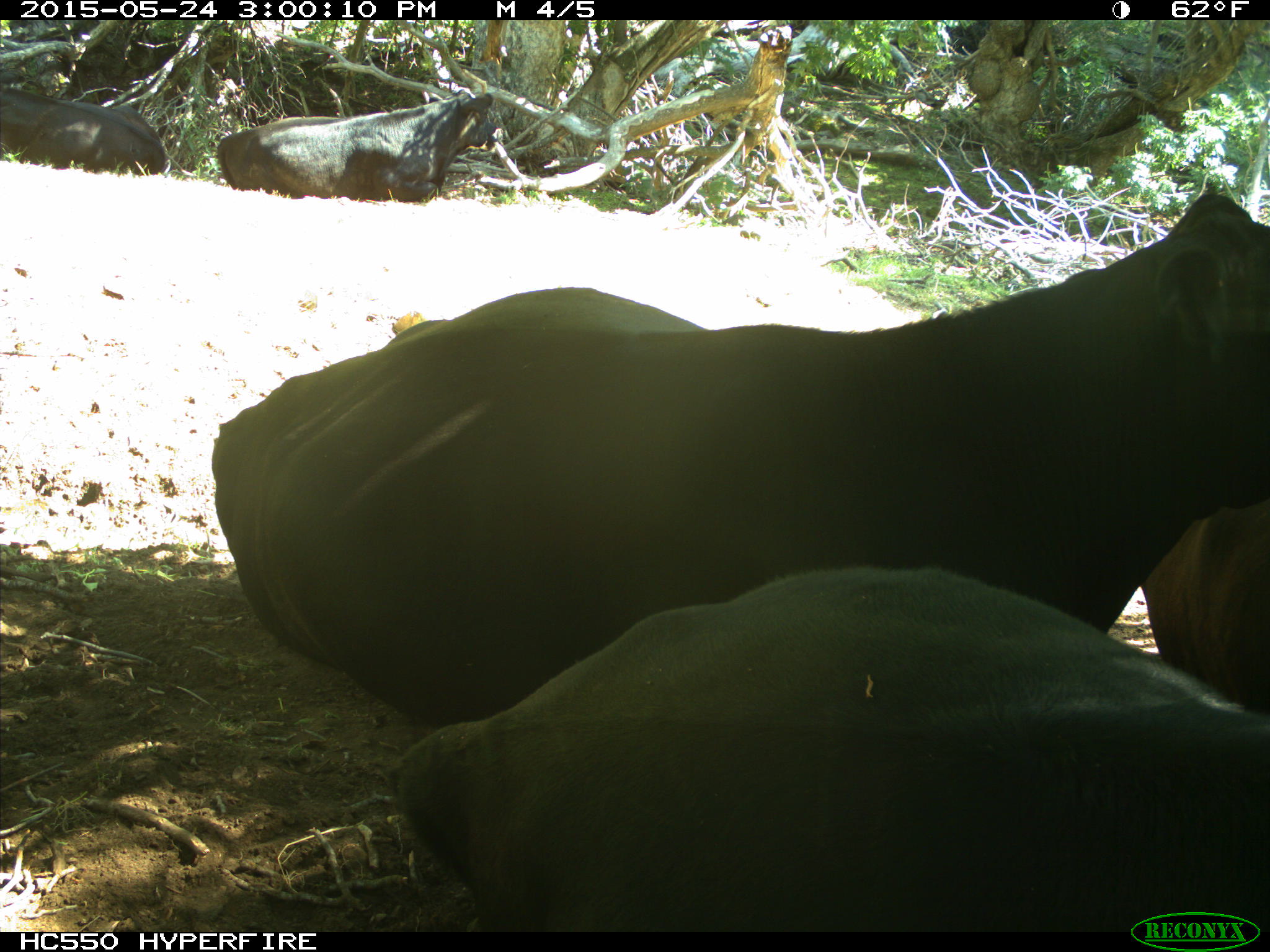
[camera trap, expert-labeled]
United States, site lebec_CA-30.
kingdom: Animalia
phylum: Chordata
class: Mammalia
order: Artiodactyla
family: Bovidae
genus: Bos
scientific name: Bos taurus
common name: domestic cow